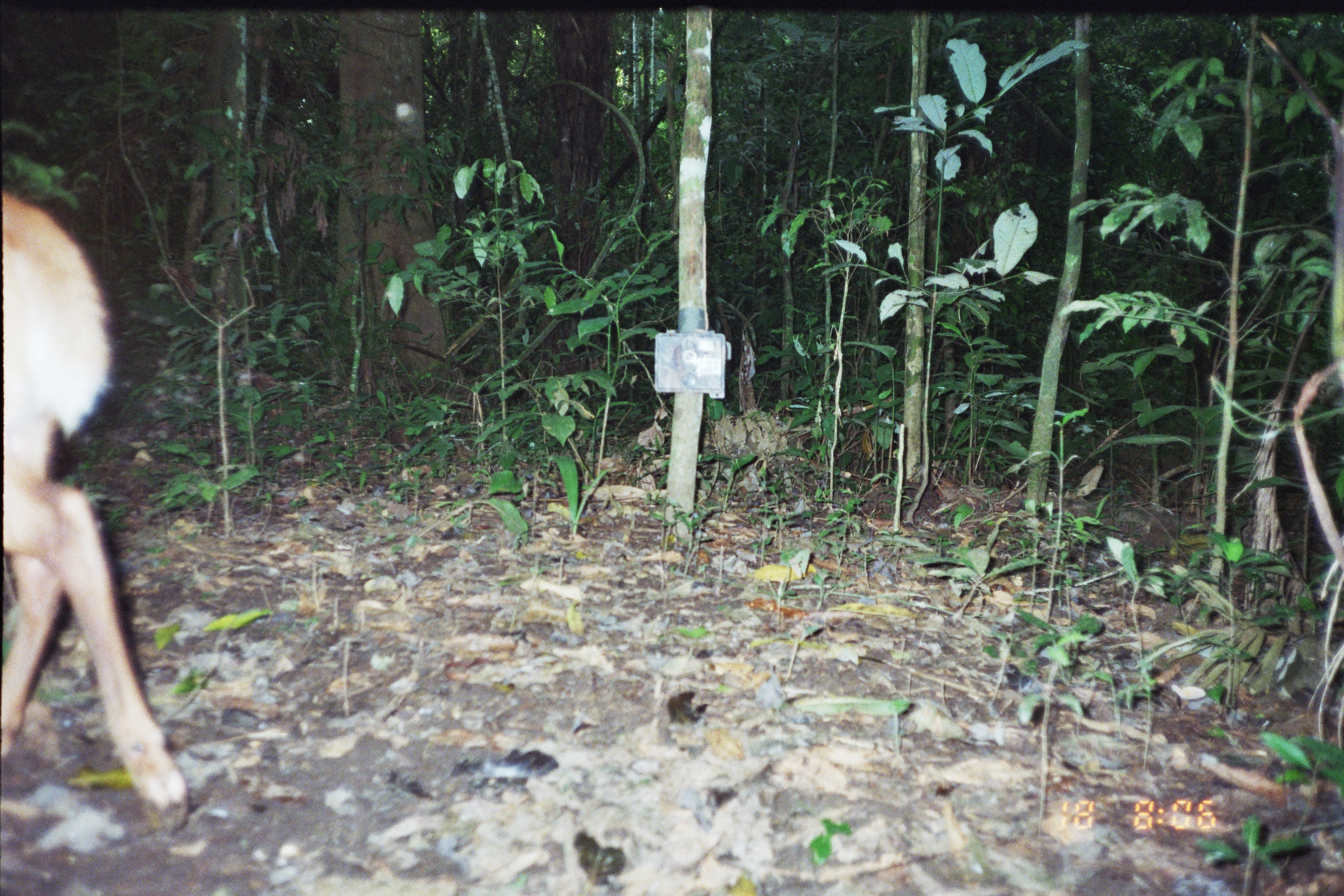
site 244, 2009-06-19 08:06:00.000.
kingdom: Animalia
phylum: Chordata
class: Mammalia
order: Artiodactyla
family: Cervidae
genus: Mazama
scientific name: Mazama americana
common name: red brocket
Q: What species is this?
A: Mazama americana (red brocket).